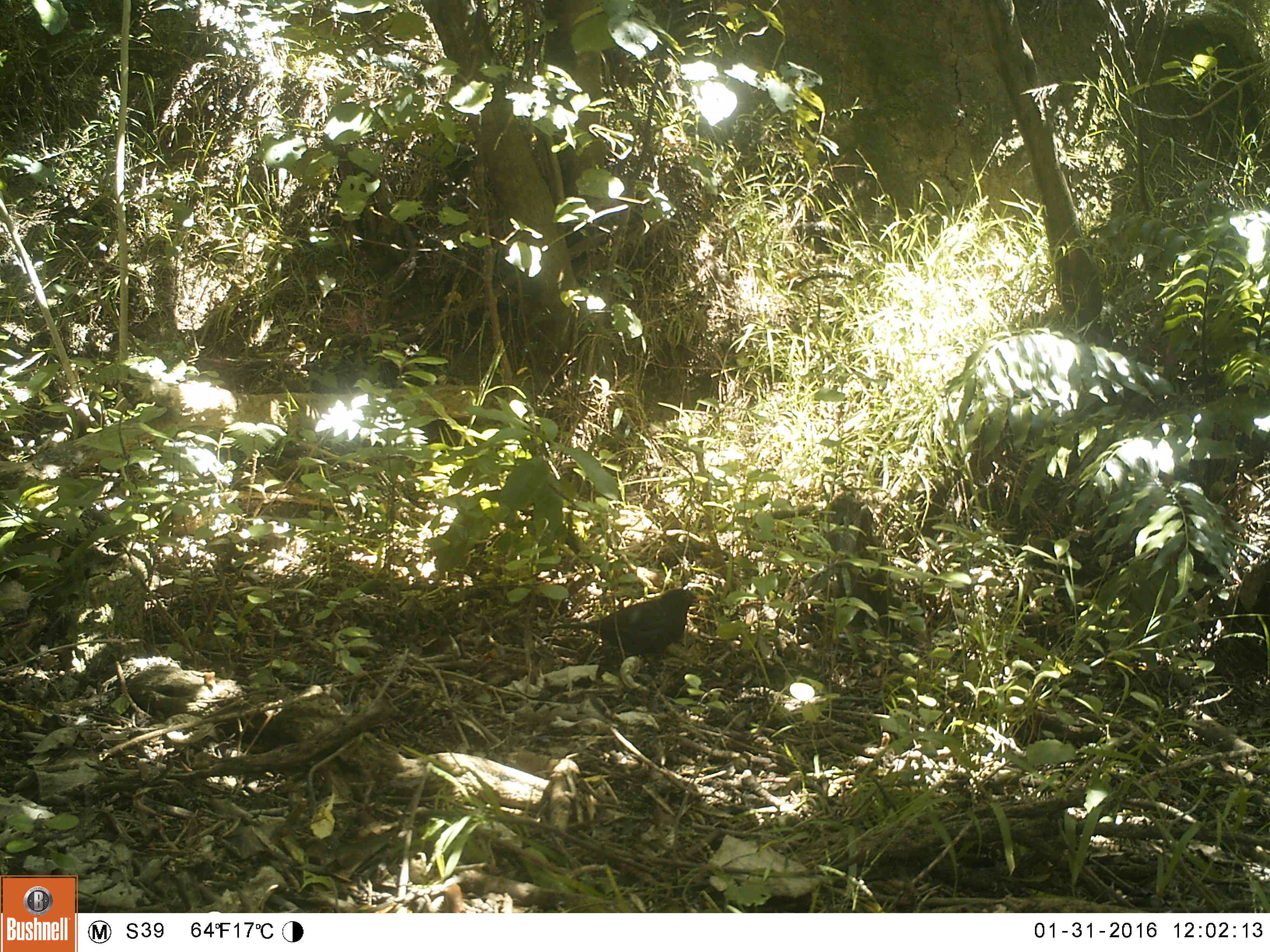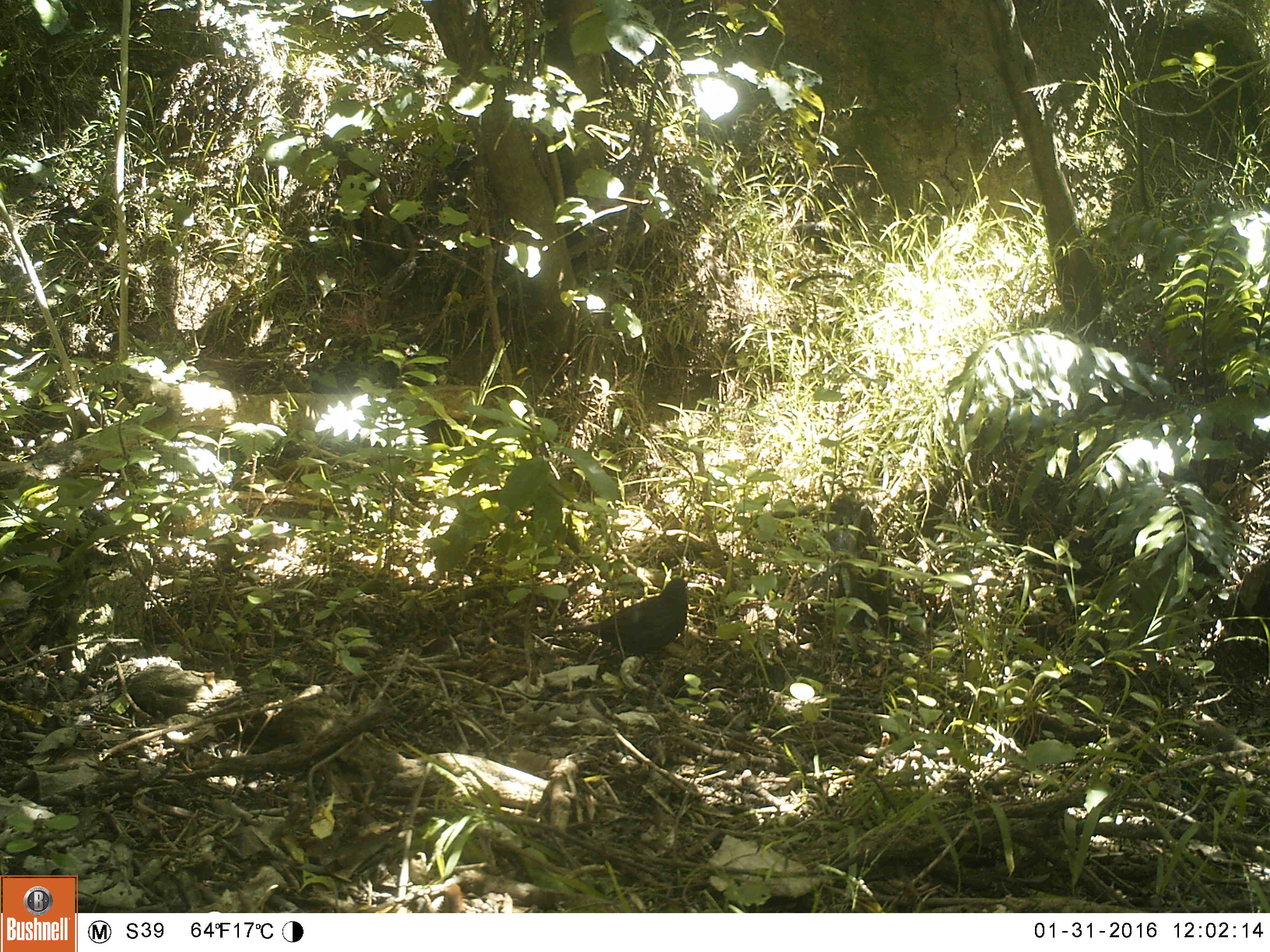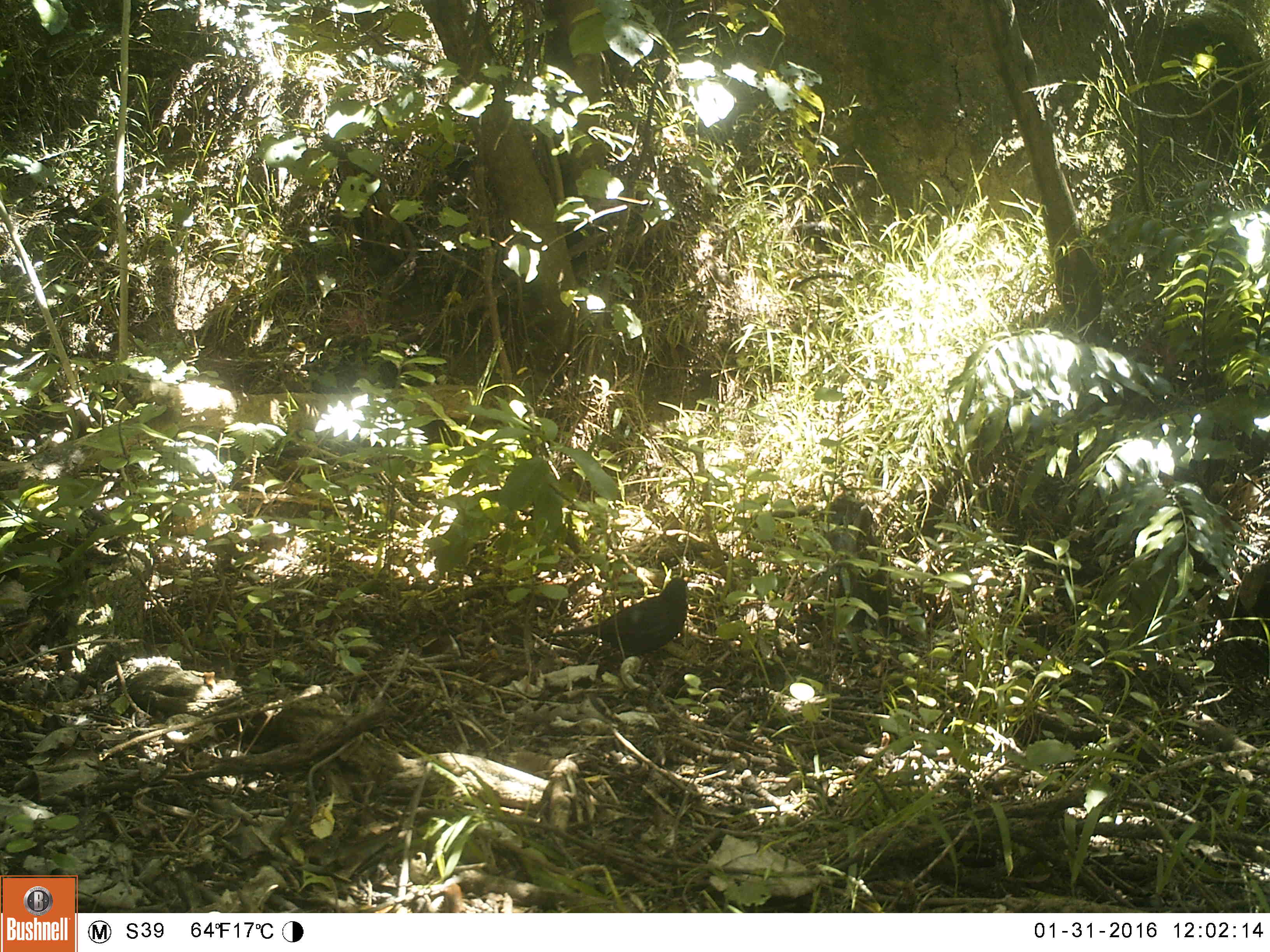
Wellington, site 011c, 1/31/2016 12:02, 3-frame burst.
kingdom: Animalia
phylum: Chordata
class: Aves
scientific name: Aves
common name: bird